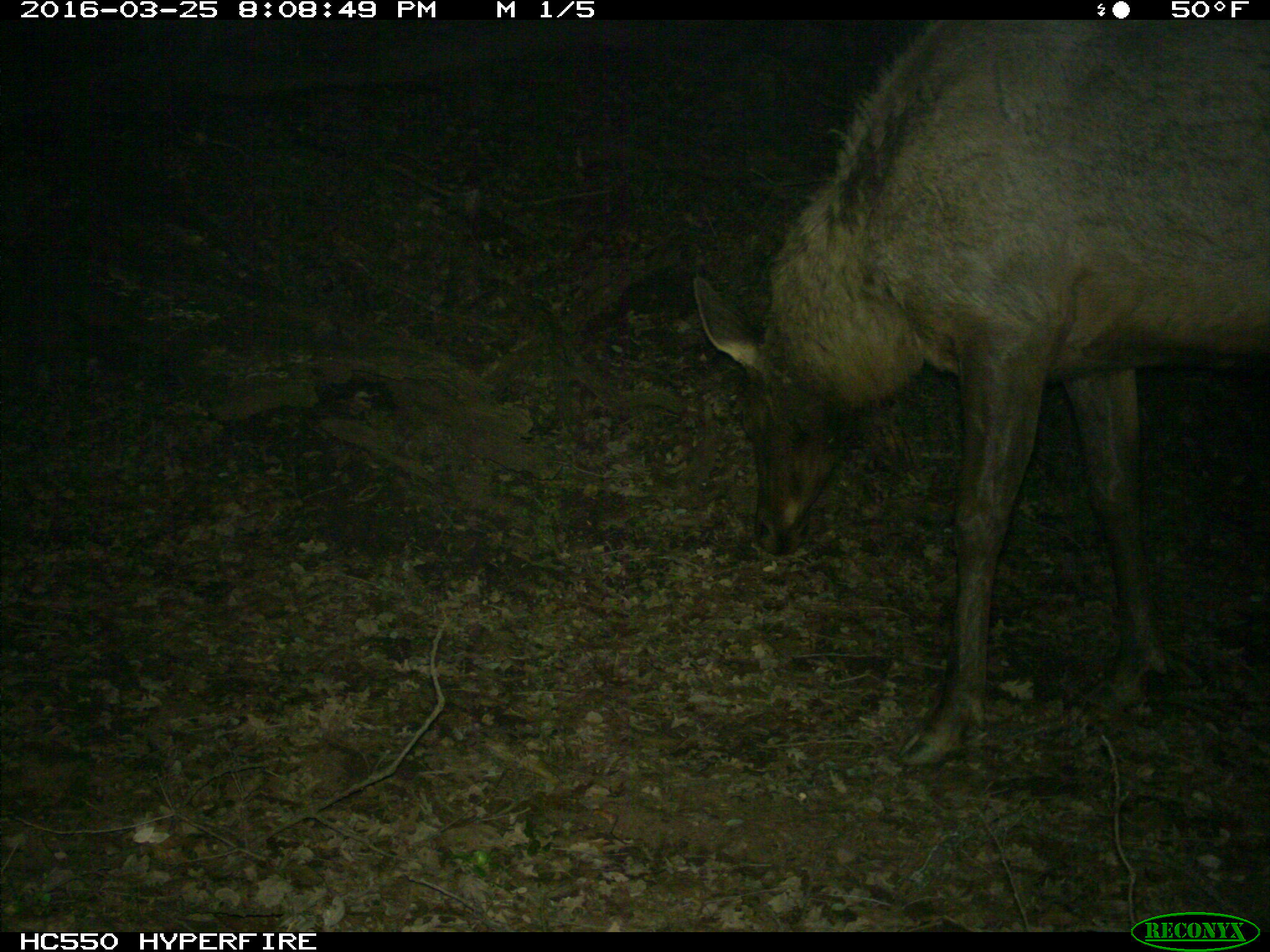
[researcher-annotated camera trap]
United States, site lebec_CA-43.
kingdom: Animalia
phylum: Chordata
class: Mammalia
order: Artiodactyla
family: Cervidae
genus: Cervus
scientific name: Cervus canadensis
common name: elk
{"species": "Cervus canadensis (elk)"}